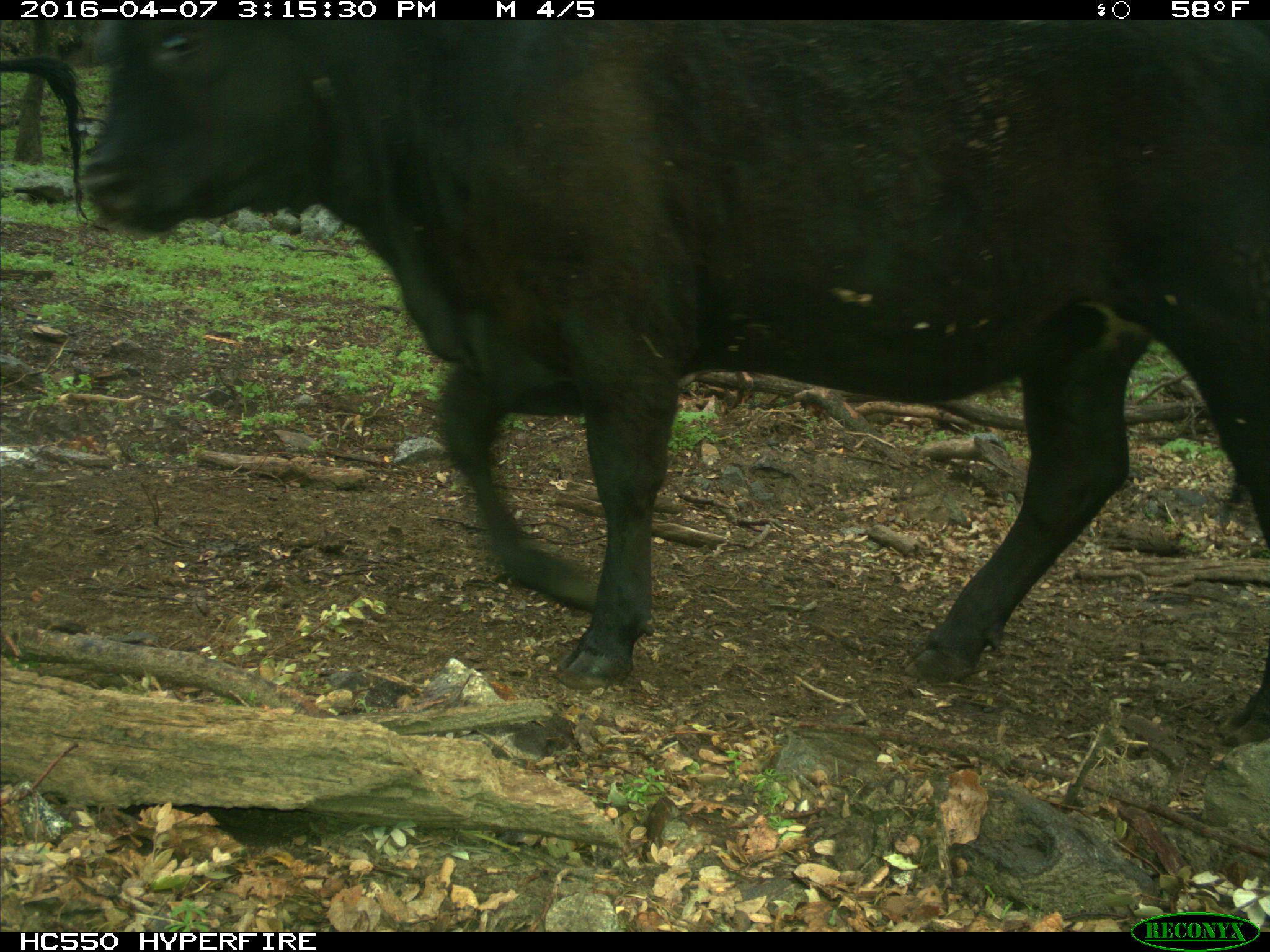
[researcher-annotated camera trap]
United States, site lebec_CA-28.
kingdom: Animalia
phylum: Chordata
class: Mammalia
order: Artiodactyla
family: Bovidae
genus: Bos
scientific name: Bos taurus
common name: domestic cow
Bos taurus (domestic cow).